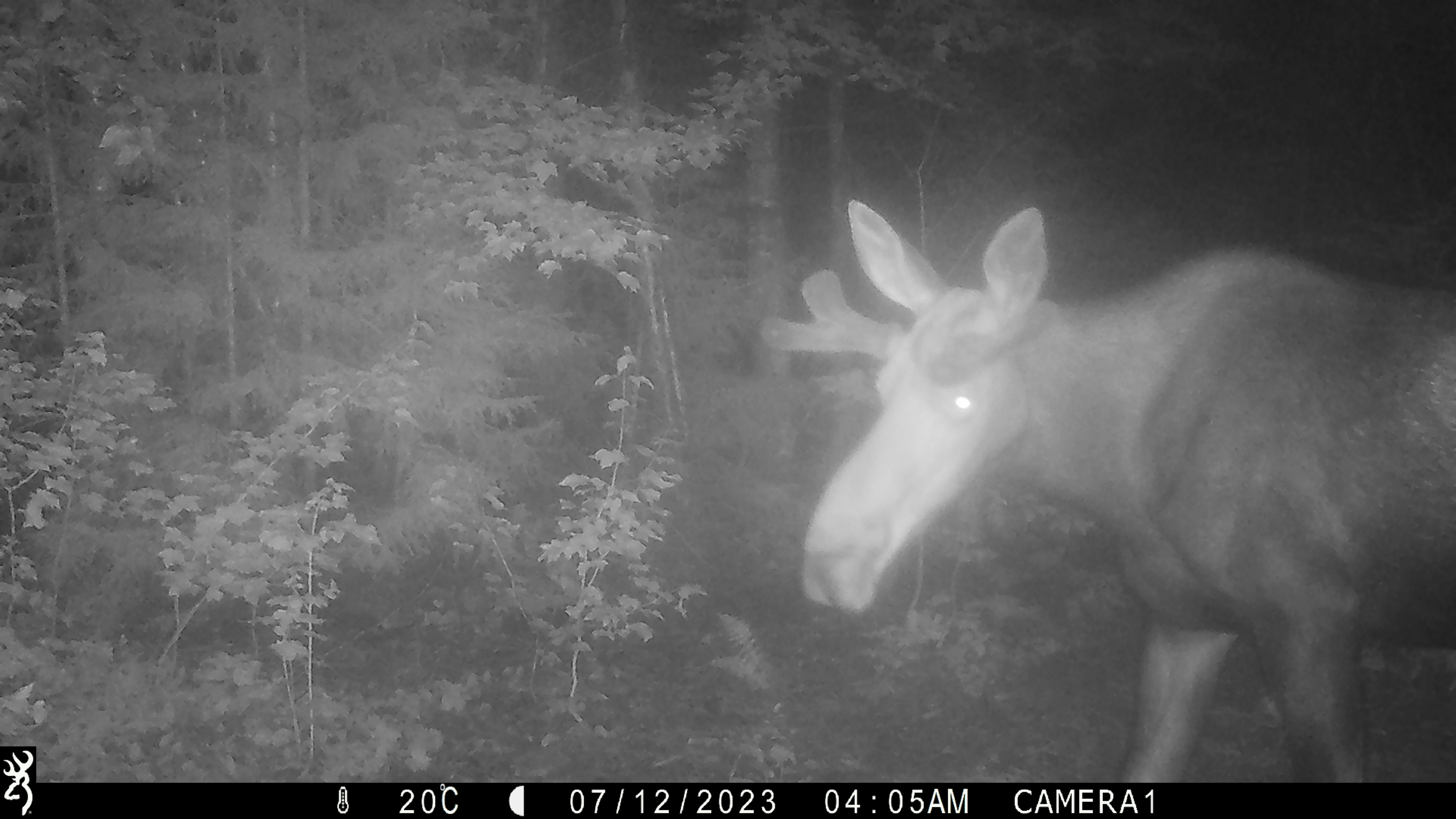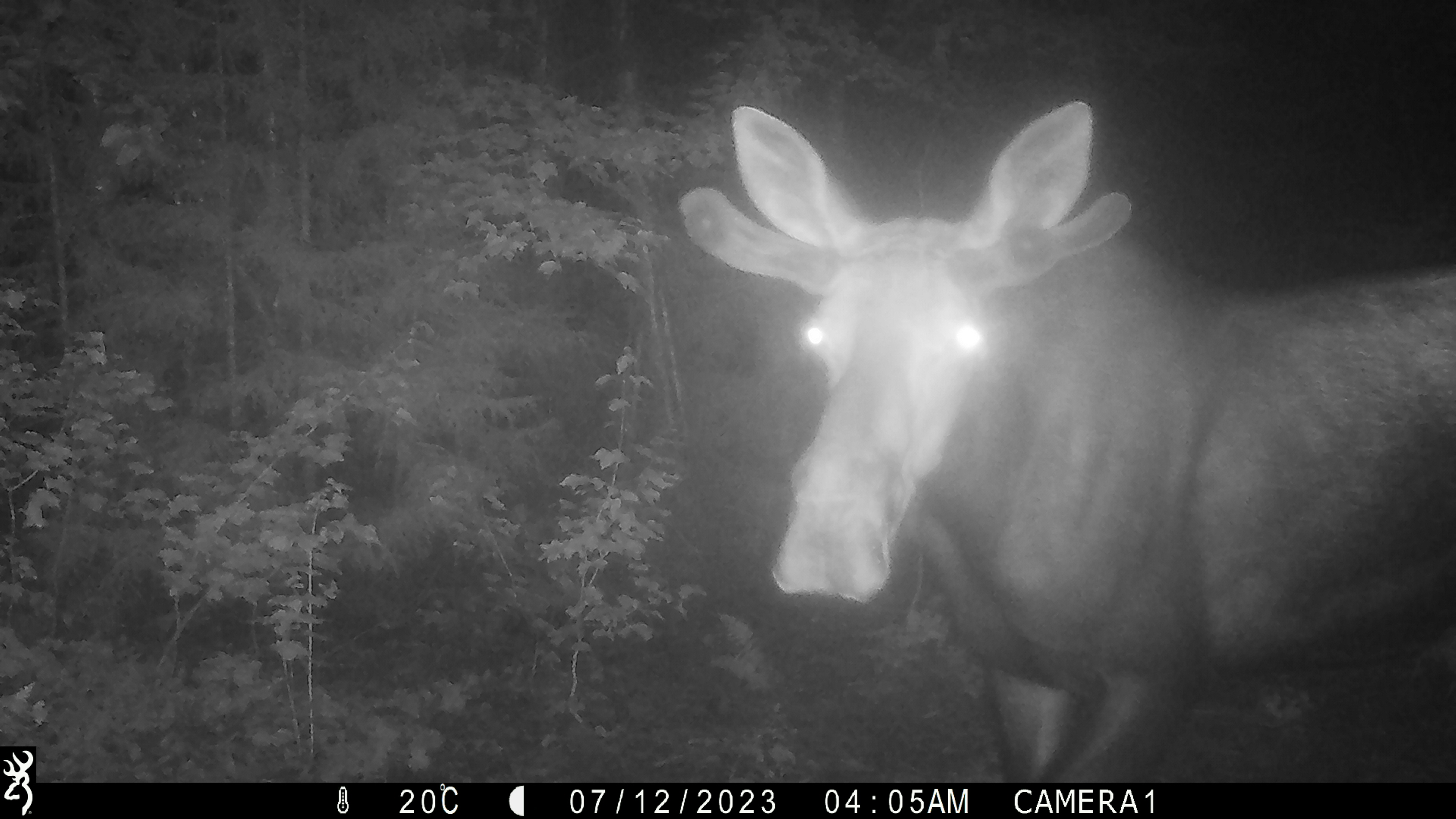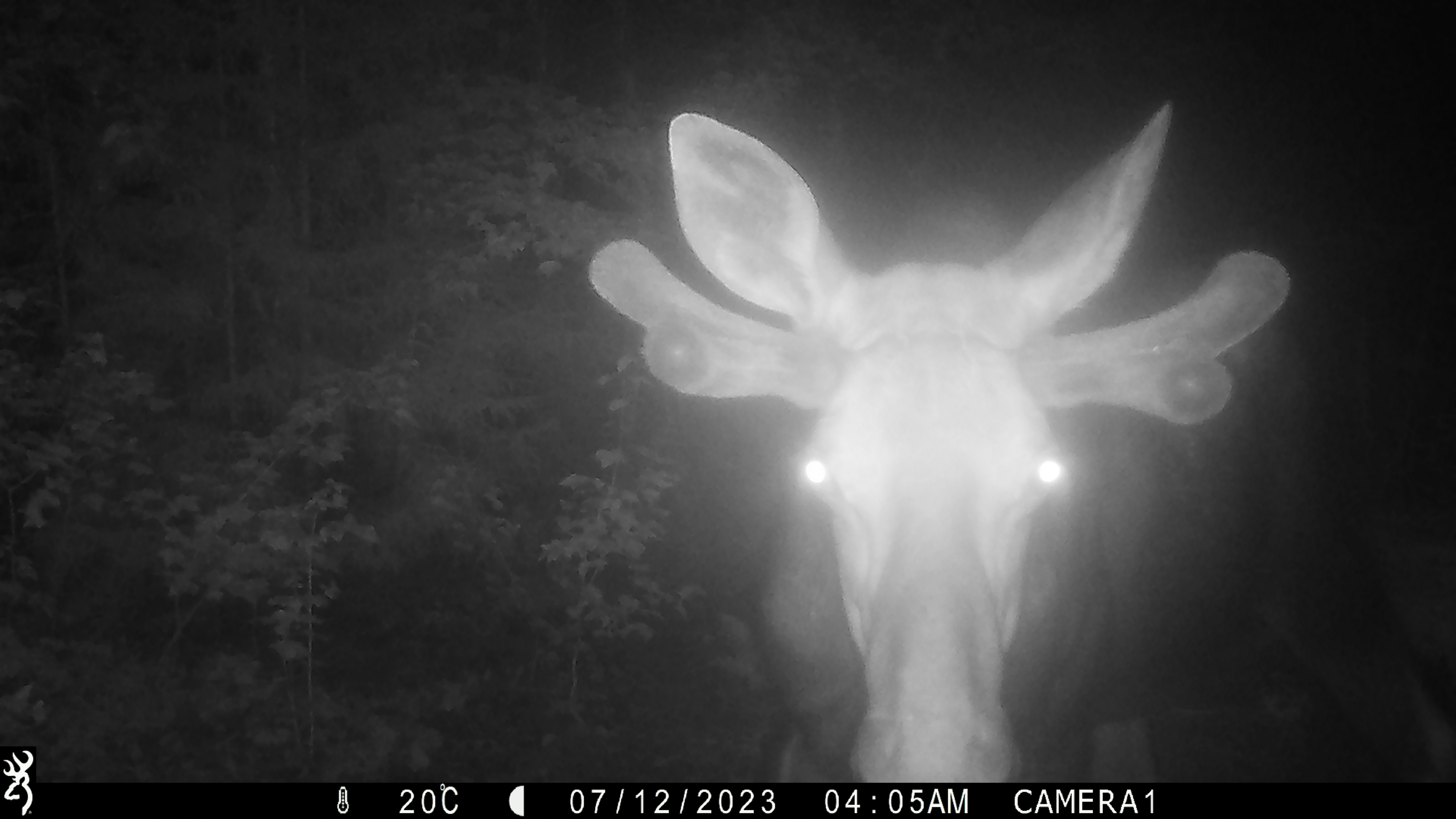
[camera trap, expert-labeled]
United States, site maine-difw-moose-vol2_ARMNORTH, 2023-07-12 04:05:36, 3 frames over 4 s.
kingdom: Animalia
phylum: Chordata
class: Mammalia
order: Artiodactyla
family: Cervidae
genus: Alces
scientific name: Alces alces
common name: moose